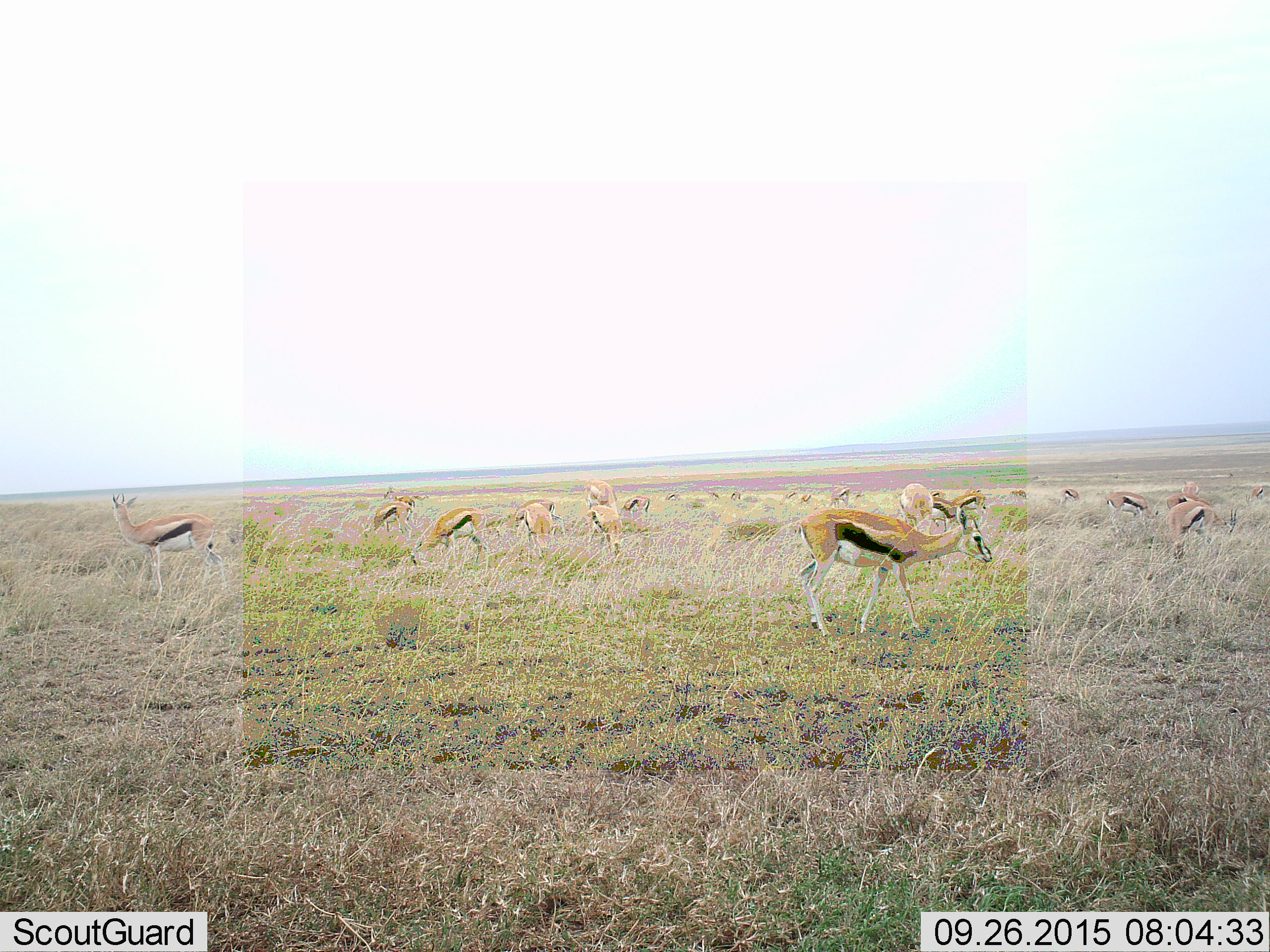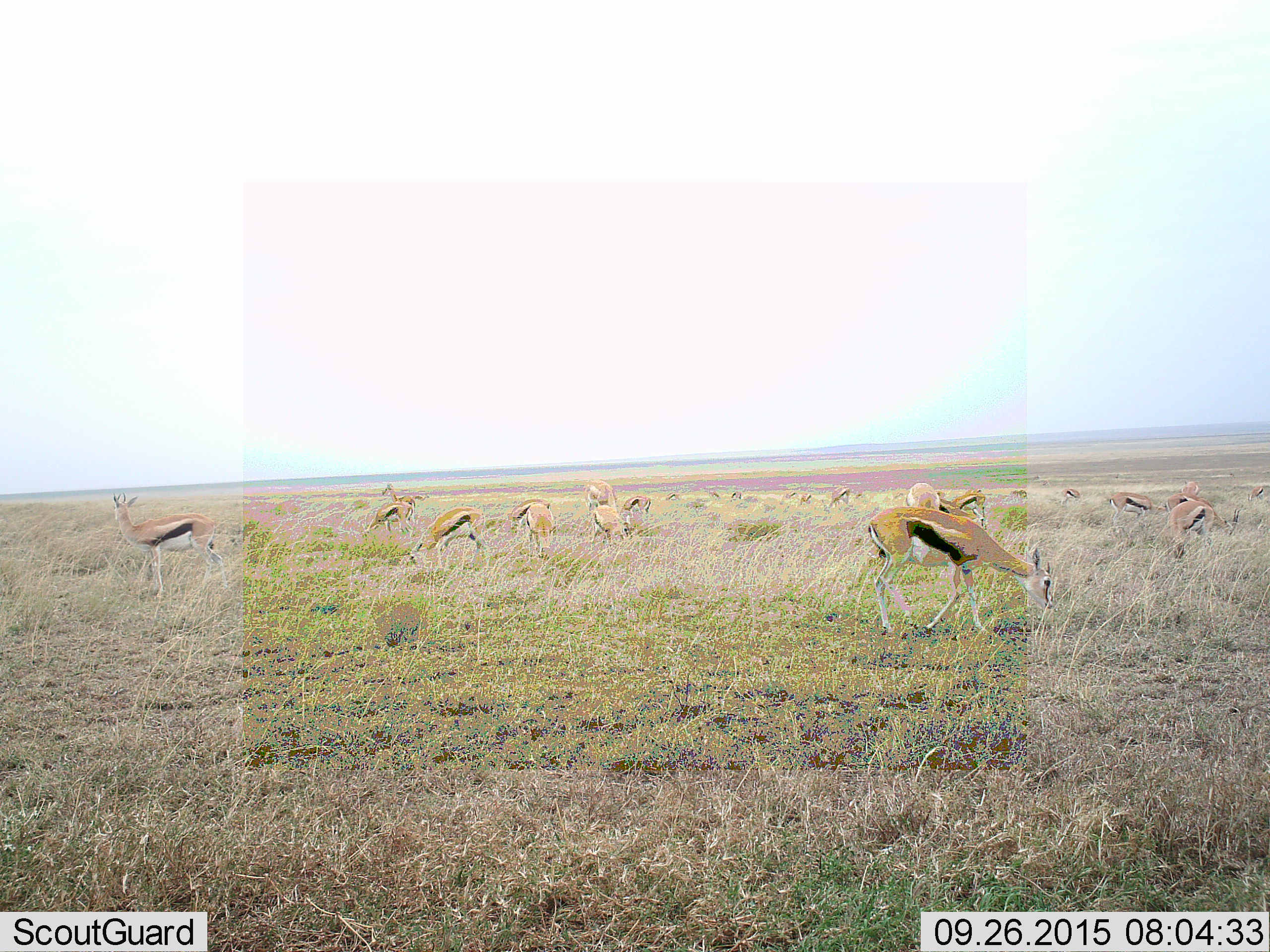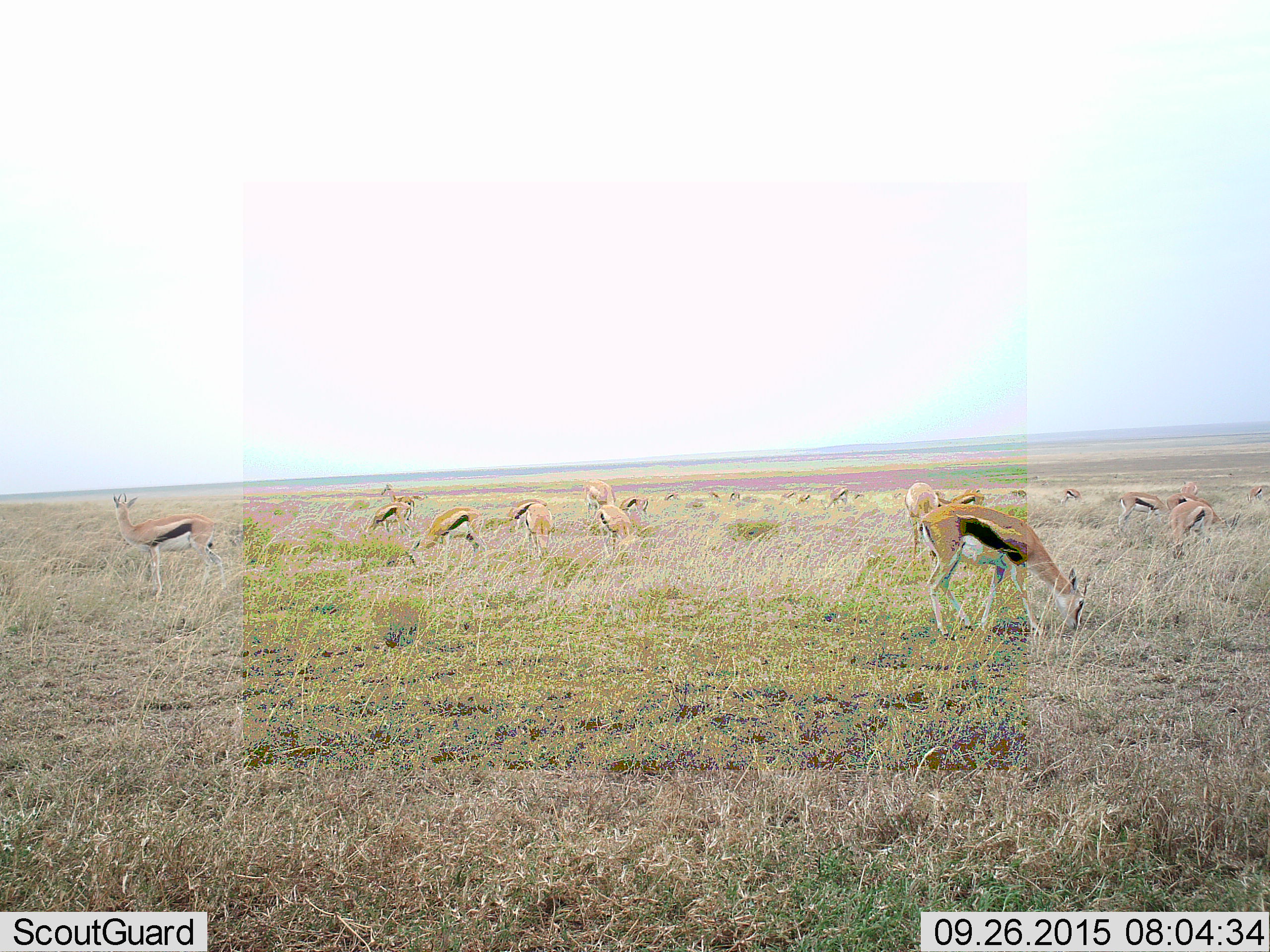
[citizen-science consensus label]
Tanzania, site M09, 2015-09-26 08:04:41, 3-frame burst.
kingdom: Animalia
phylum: Chordata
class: Mammalia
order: Artiodactyla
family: Bovidae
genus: Eudorcas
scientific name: Eudorcas thomsonii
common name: thomson's gazelle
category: gazellethomsons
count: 11-50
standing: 70%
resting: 0%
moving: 30%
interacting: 0%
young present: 10%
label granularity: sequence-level